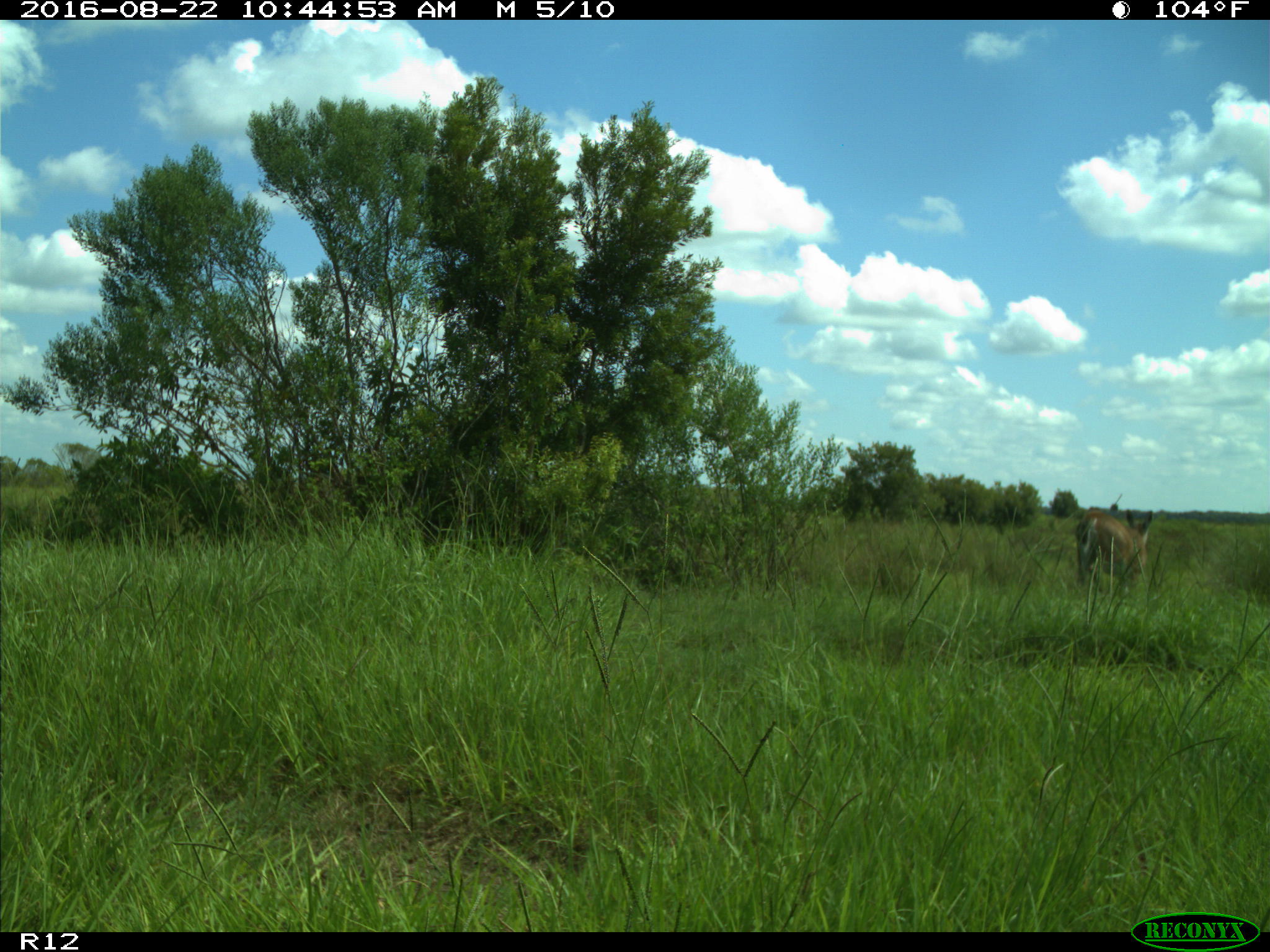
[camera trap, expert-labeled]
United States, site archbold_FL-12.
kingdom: Animalia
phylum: Chordata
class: Mammalia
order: Artiodactyla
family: Cervidae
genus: Odocoileus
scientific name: Odocoileus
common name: deer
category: unidentified deer